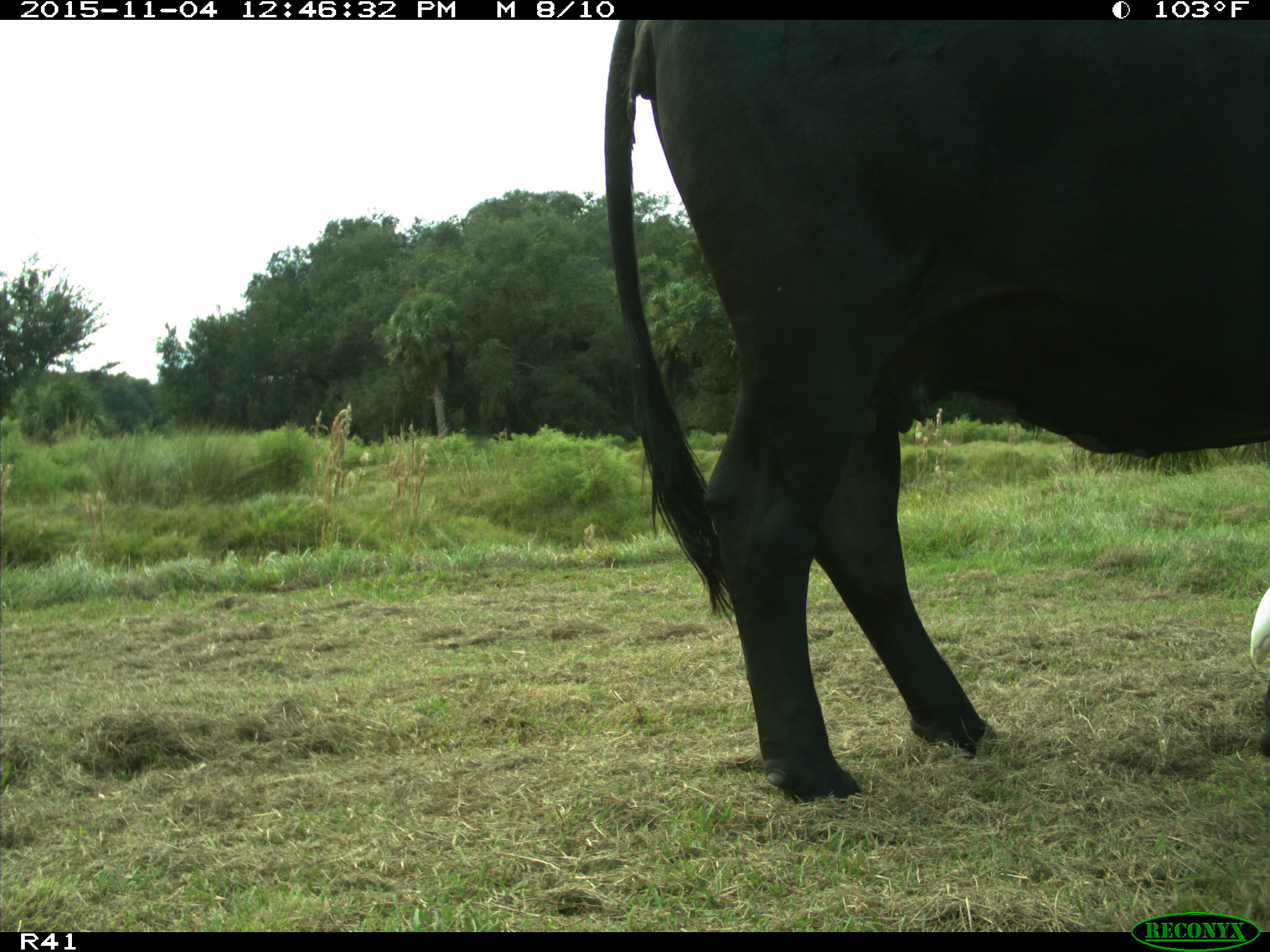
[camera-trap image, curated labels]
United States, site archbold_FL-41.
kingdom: Animalia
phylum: Chordata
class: Mammalia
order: Artiodactyla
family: Bovidae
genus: Bos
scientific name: Bos taurus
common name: domestic cow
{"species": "Bos taurus (domestic cow)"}